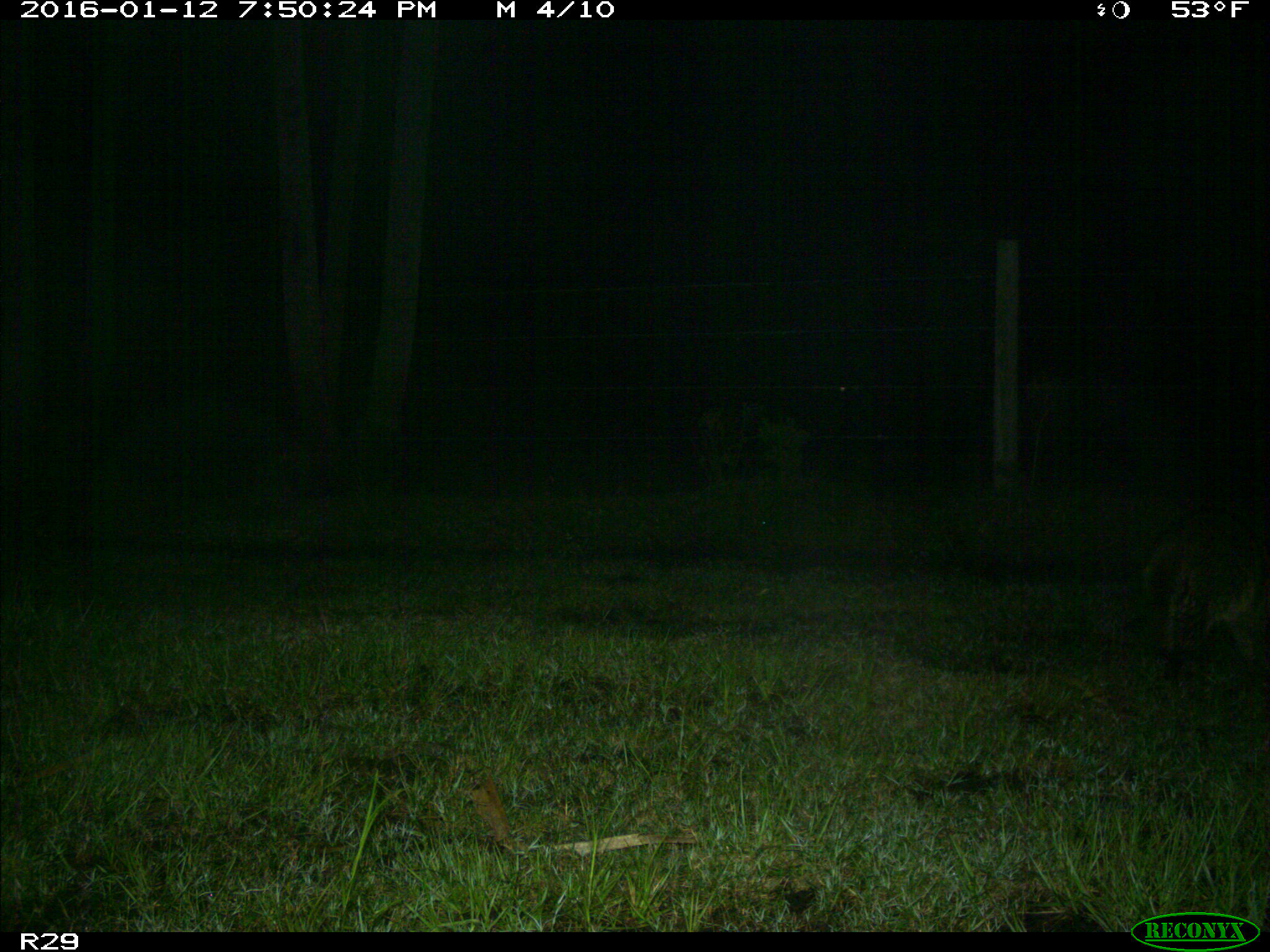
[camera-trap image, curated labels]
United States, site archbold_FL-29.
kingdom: Animalia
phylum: Chordata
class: Mammalia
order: Carnivora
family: Procyonidae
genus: Procyon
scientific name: Procyon lotor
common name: common raccoon